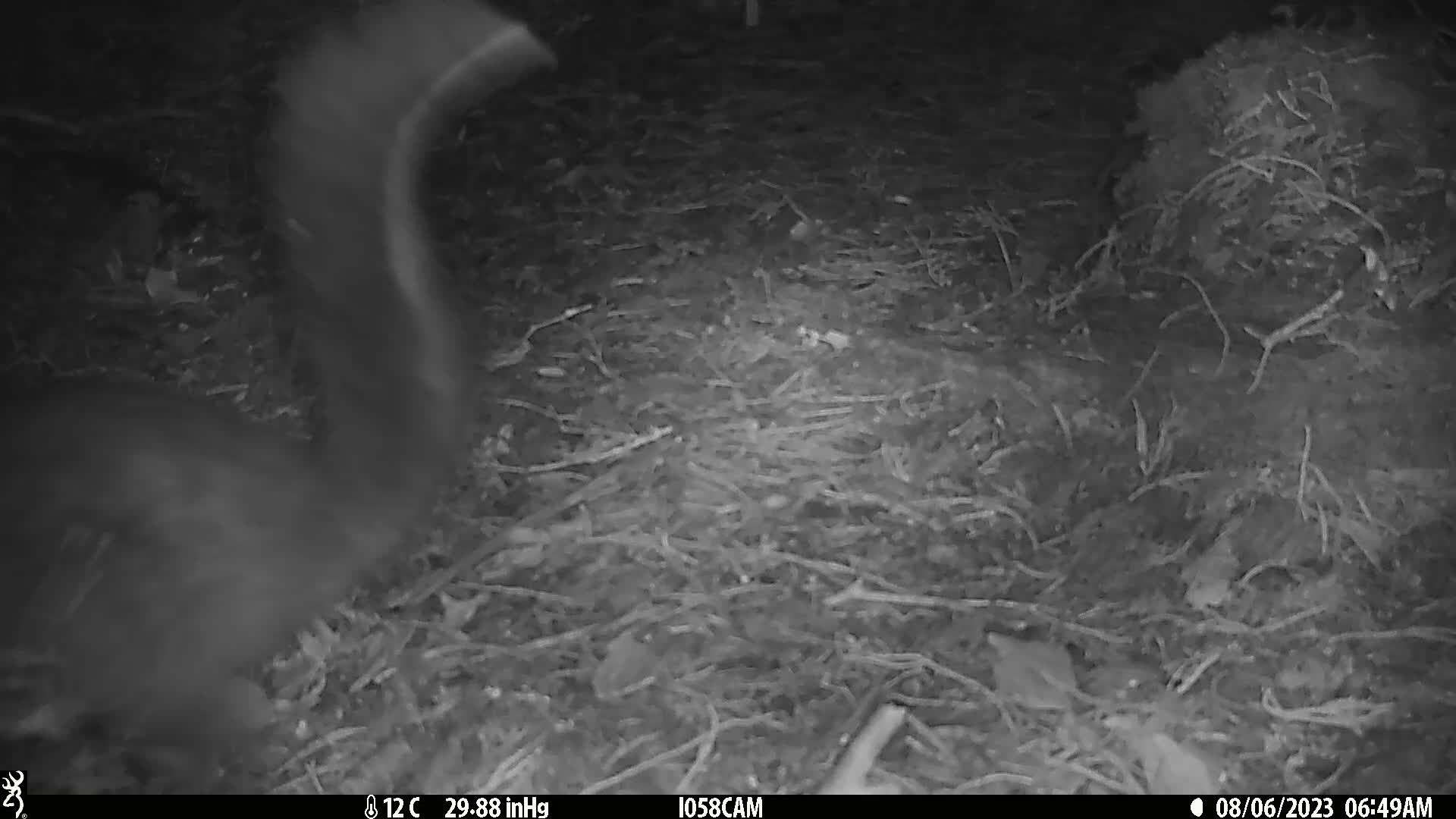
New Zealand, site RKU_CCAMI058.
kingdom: Animalia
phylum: Chordata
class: Mammalia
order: Diprotodontia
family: Phalangeridae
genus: Trichosurus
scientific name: Trichosurus vulpecula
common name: common brushtail possum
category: possum